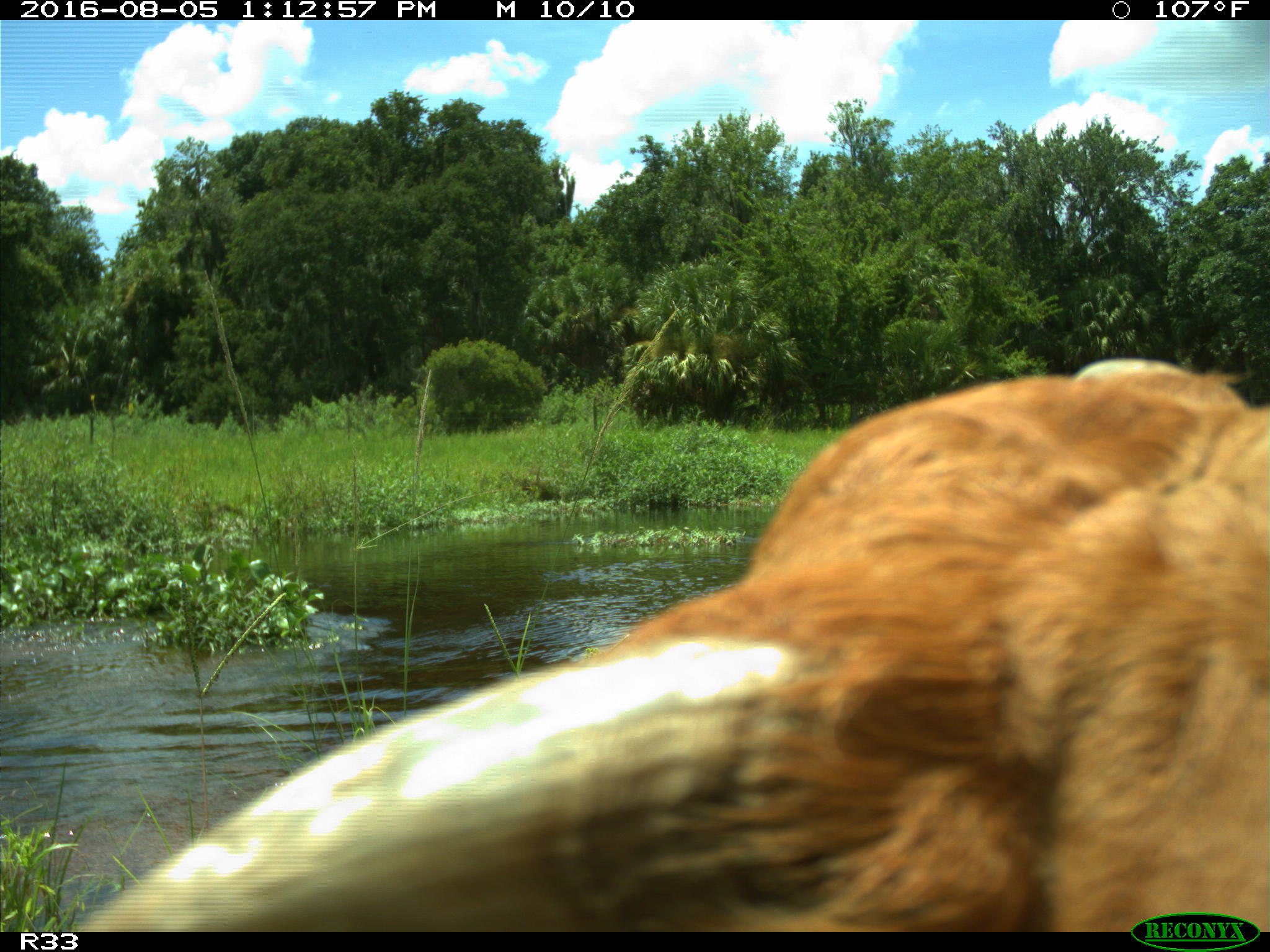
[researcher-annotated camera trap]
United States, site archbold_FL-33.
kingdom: Animalia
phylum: Chordata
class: Mammalia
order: Artiodactyla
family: Bovidae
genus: Bos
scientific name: Bos taurus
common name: domestic cow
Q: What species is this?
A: Bos taurus (domestic cow).